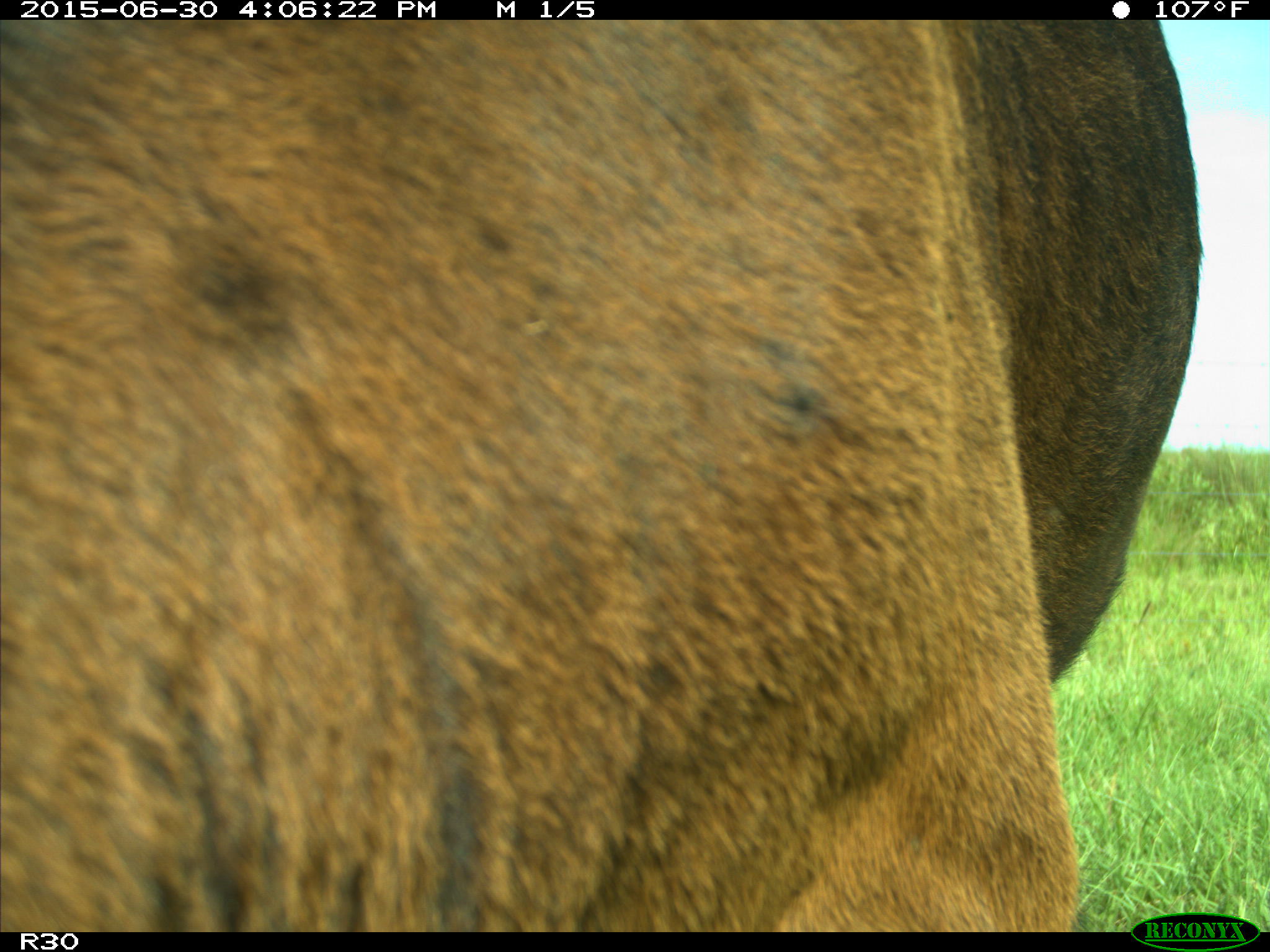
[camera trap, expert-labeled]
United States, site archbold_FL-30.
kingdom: Animalia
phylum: Chordata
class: Mammalia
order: Artiodactyla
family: Bovidae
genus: Bos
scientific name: Bos taurus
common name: domestic cow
Bos taurus (domestic cow).